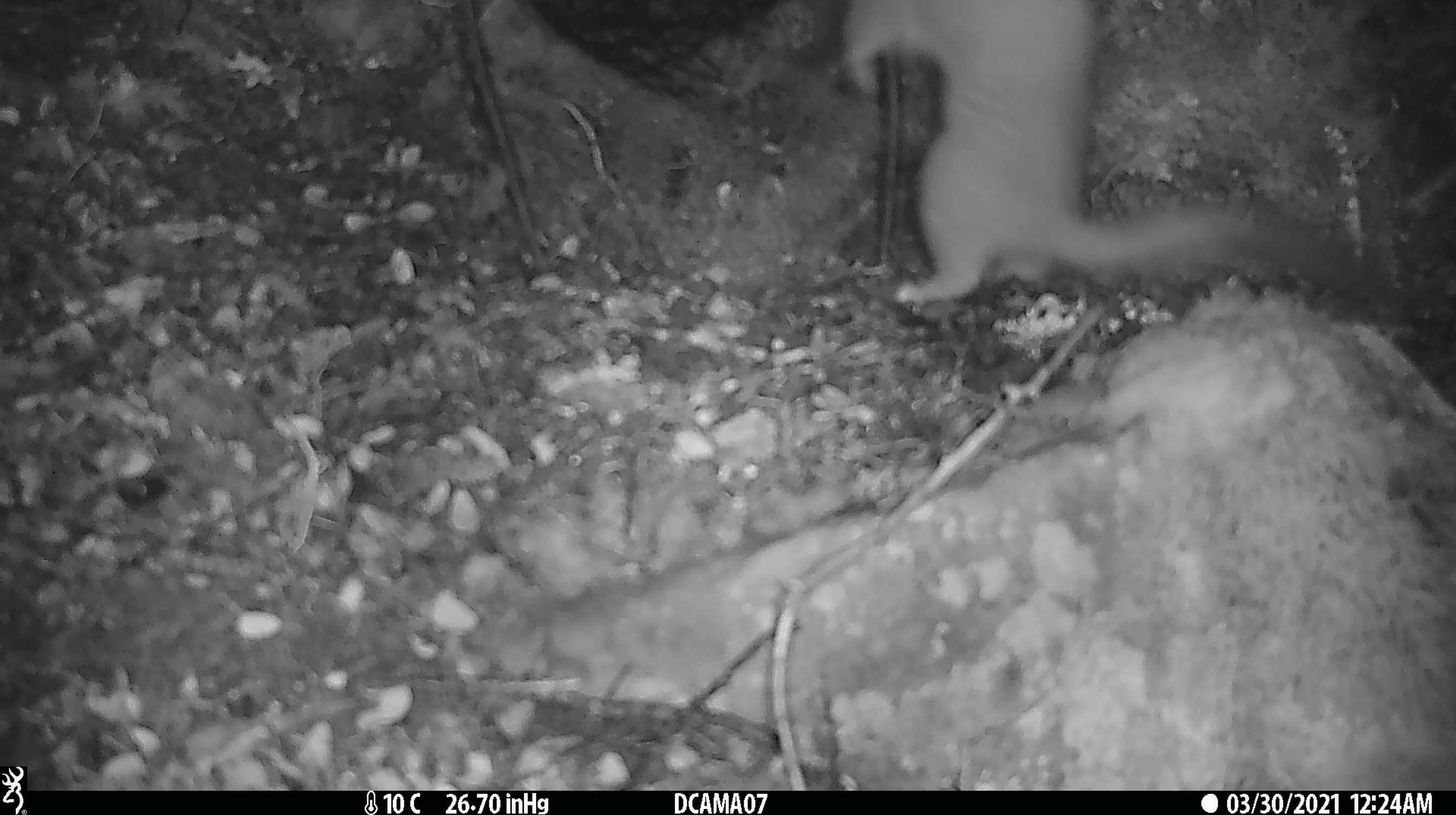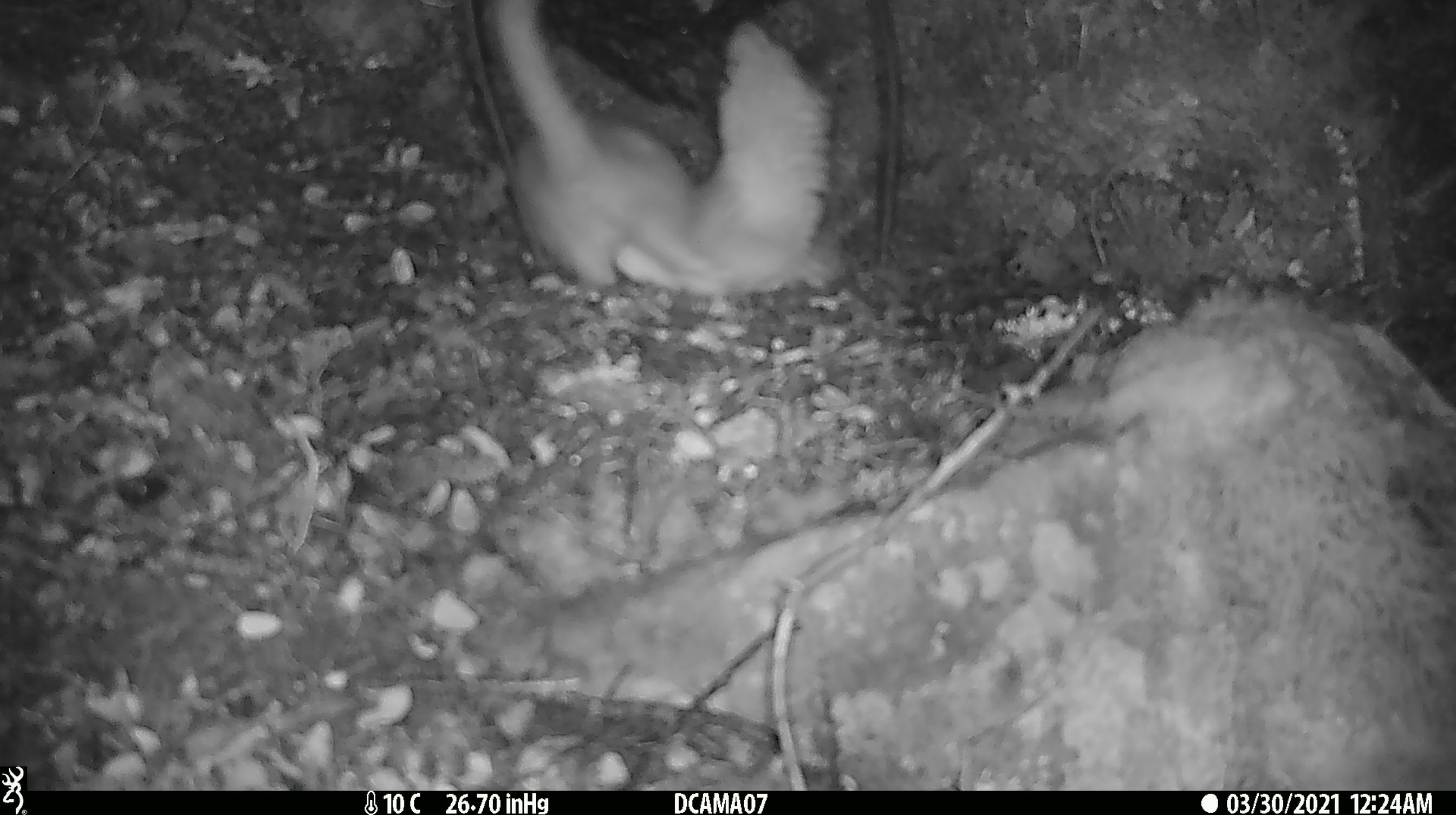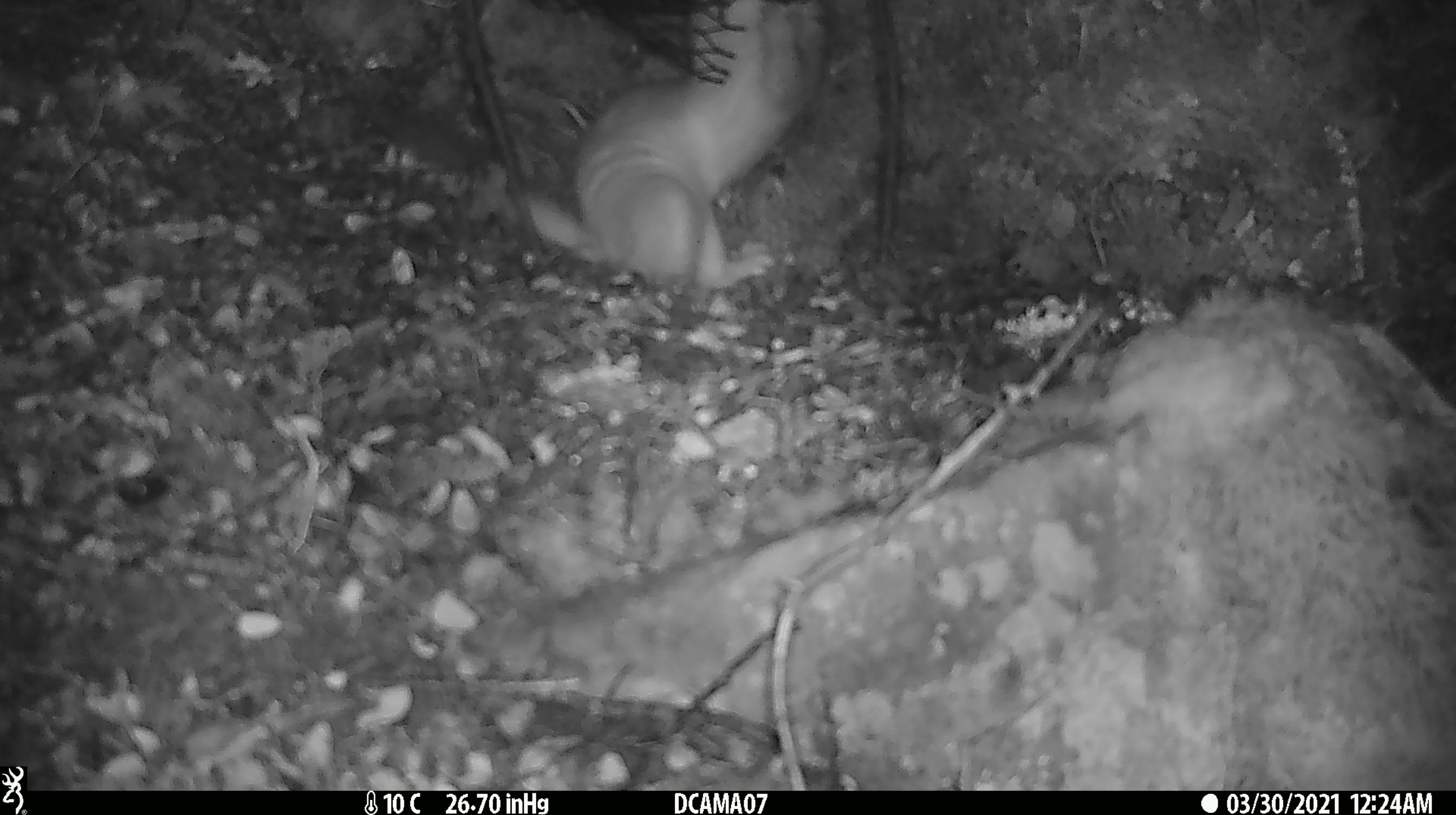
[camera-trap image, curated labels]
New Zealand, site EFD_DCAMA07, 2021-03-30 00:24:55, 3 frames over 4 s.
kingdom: Animalia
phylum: Chordata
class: Mammalia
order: Carnivora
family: Mustelidae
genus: Mustela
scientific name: Mustela erminea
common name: stoat